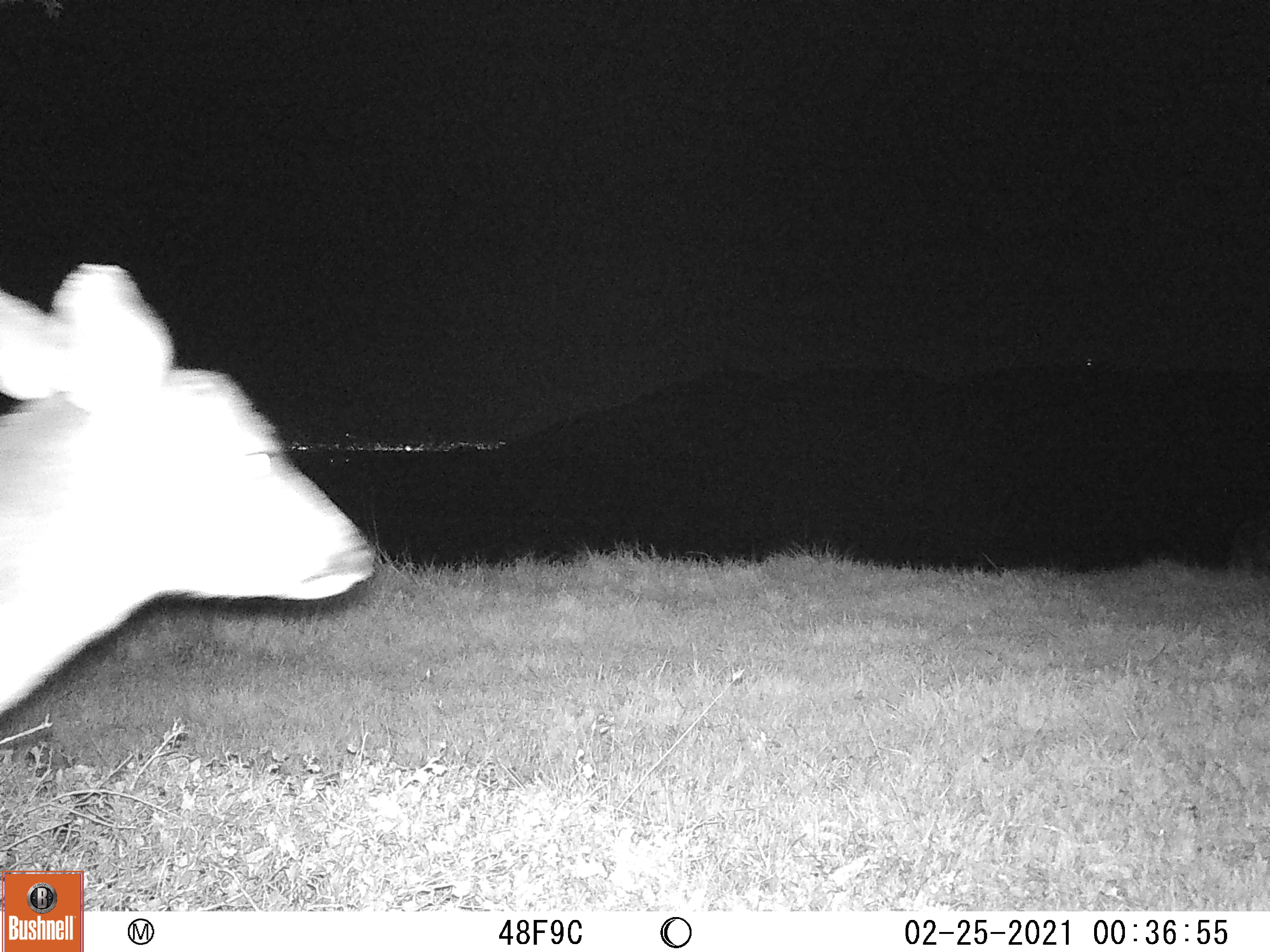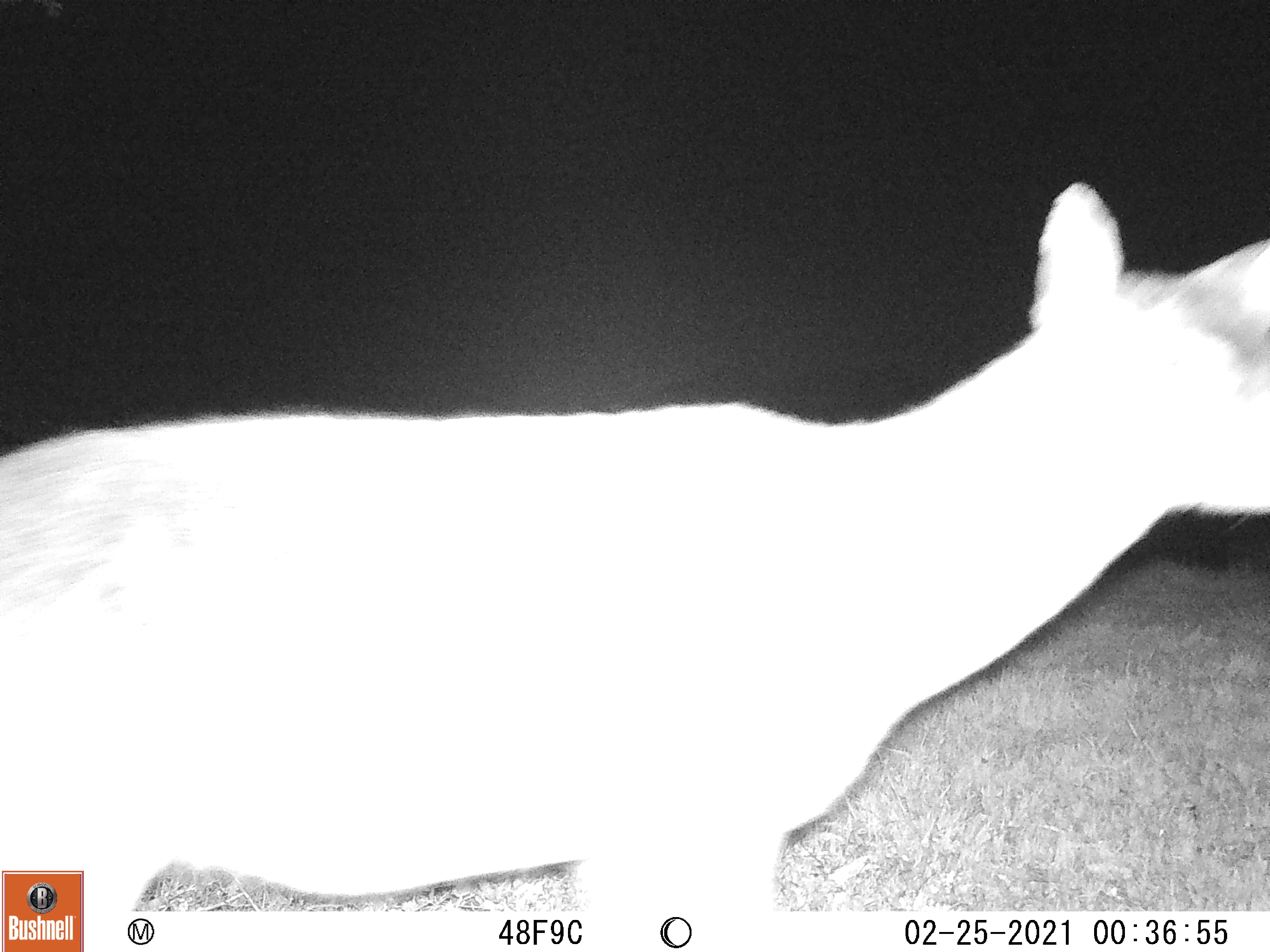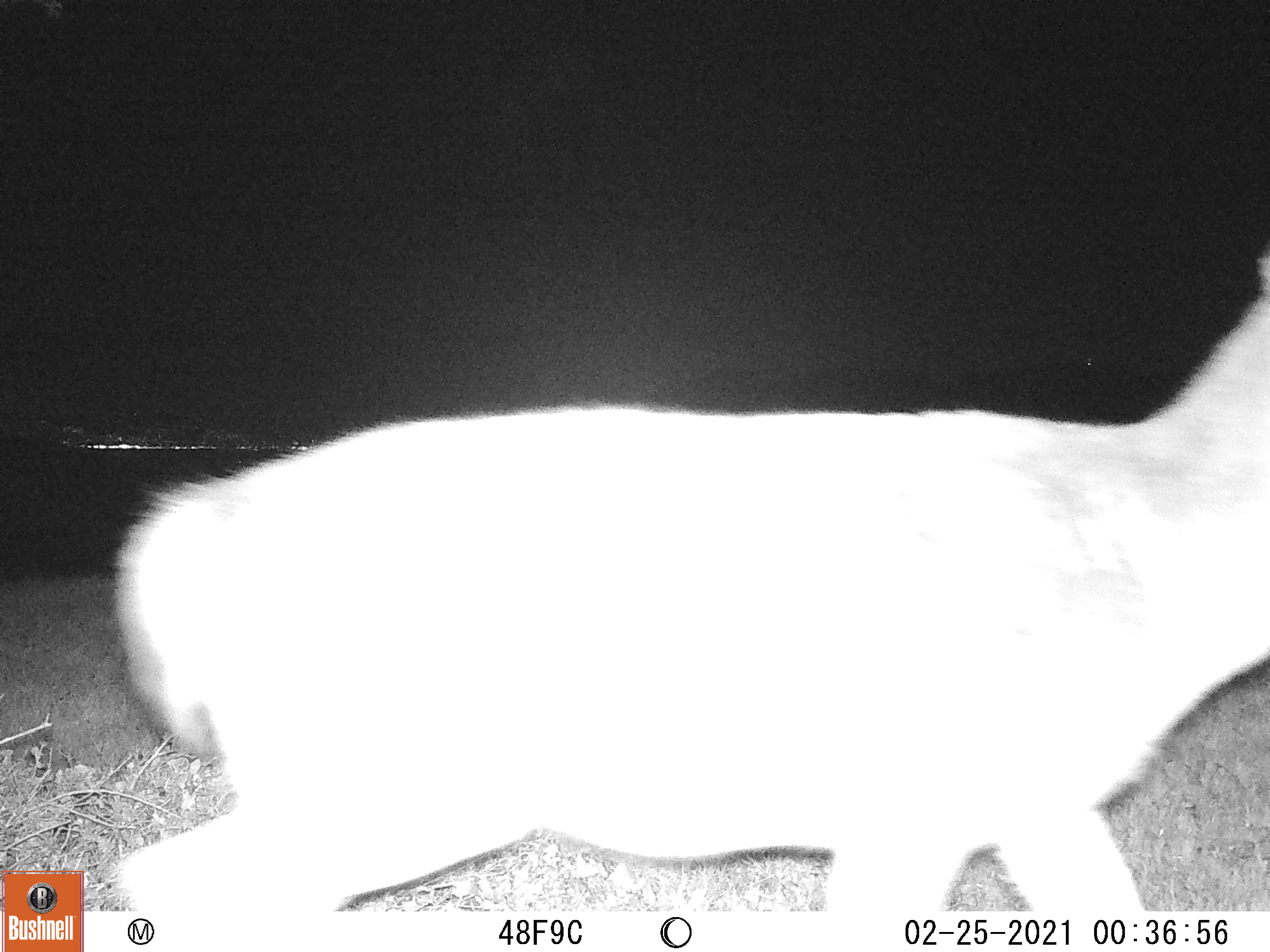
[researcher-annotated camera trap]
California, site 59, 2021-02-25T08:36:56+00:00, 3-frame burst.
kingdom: Animalia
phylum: Chordata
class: Mammalia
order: Artiodactyla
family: Cervidae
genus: Odocoileus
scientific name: Odocoileus hemionus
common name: mule deer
Mule deer (Odocoileus hemionus).